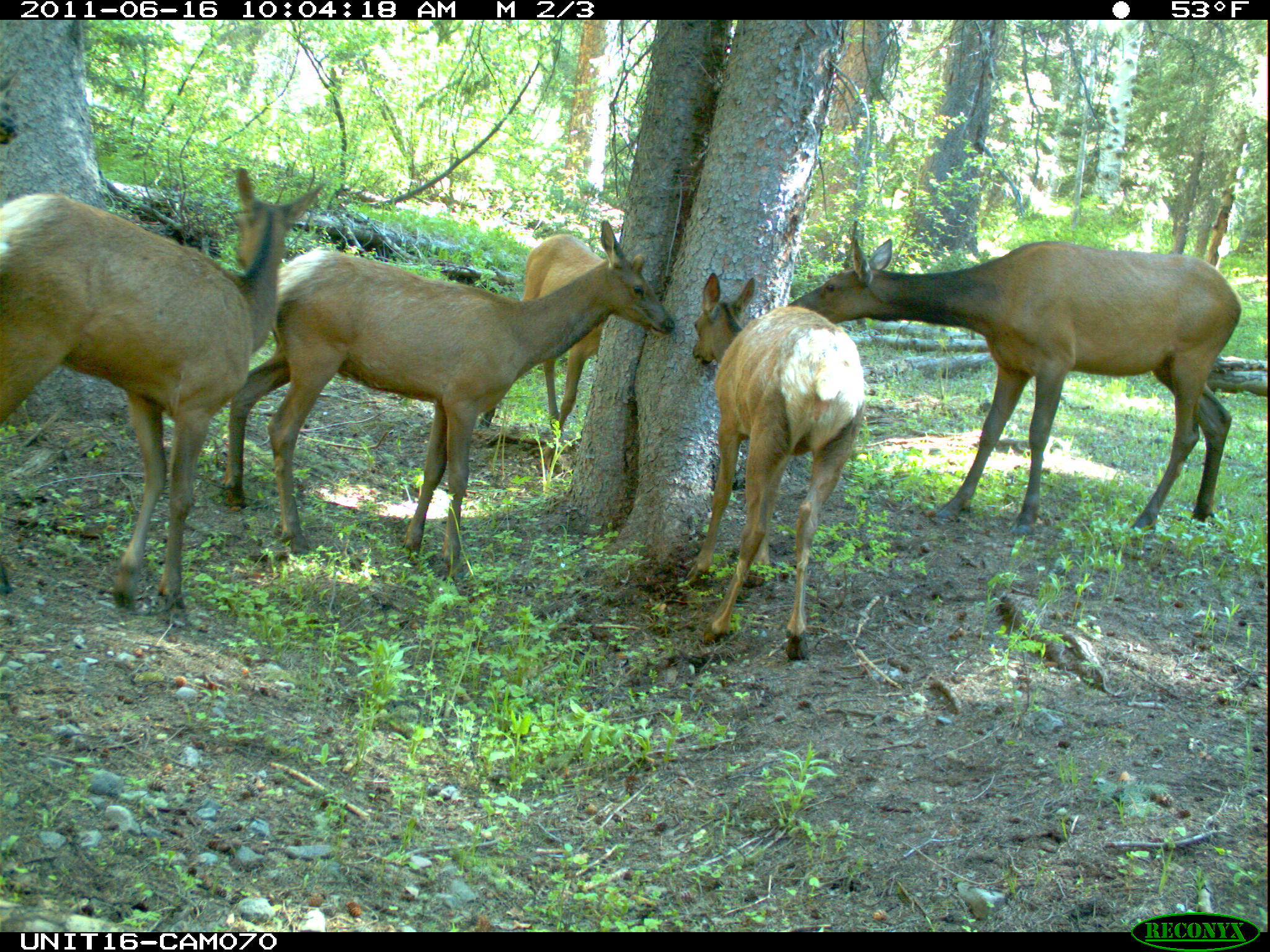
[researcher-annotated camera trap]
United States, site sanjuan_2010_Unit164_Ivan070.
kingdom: Animalia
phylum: Chordata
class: Mammalia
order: Artiodactyla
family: Cervidae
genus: Cervus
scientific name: Cervus elaphus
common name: red deer